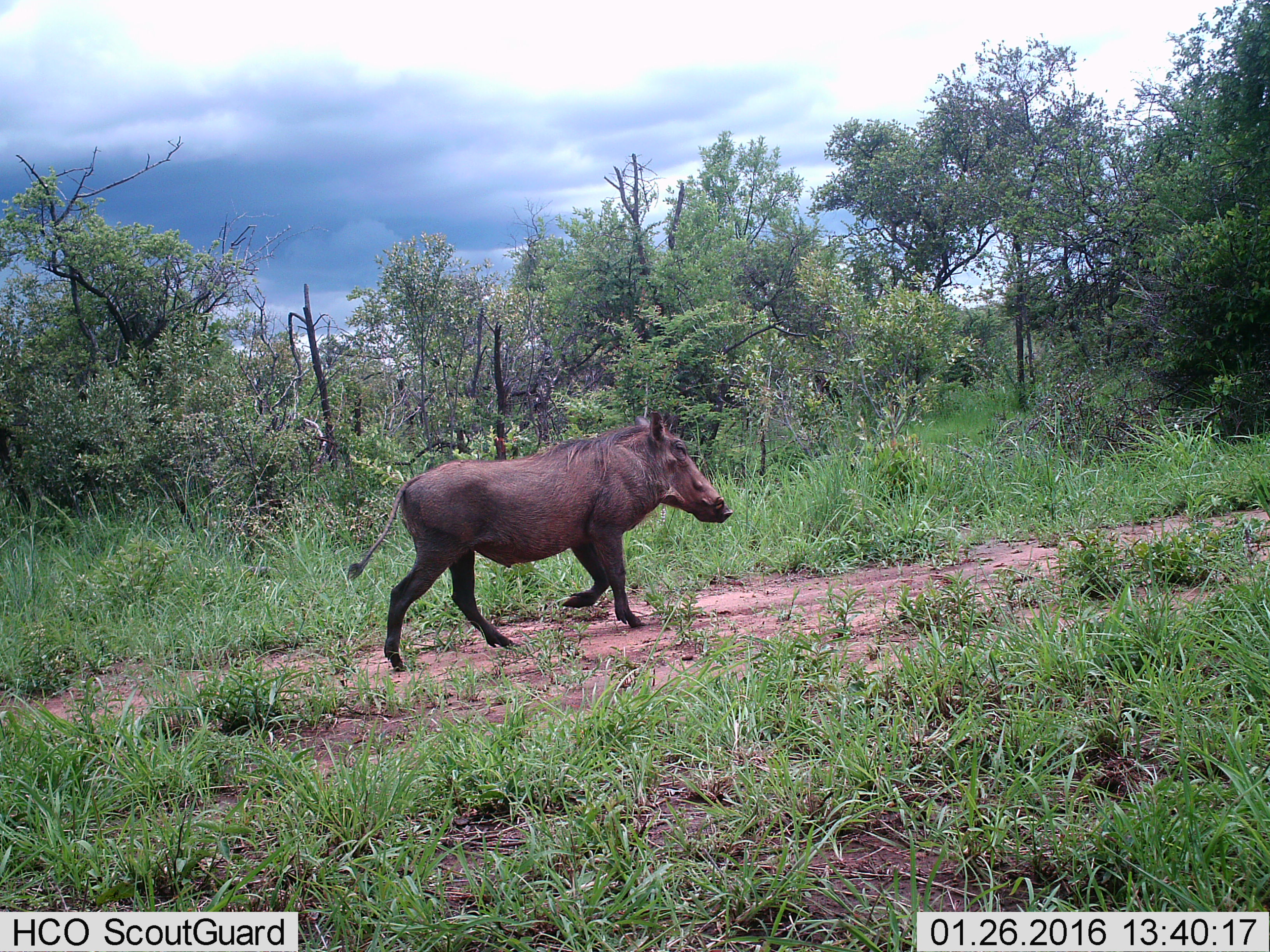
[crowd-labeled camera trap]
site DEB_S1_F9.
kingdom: Animalia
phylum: Chordata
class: Mammalia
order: Artiodactyla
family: Suidae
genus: Phacochoerus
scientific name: Phacochoerus africanus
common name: warthog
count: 1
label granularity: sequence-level